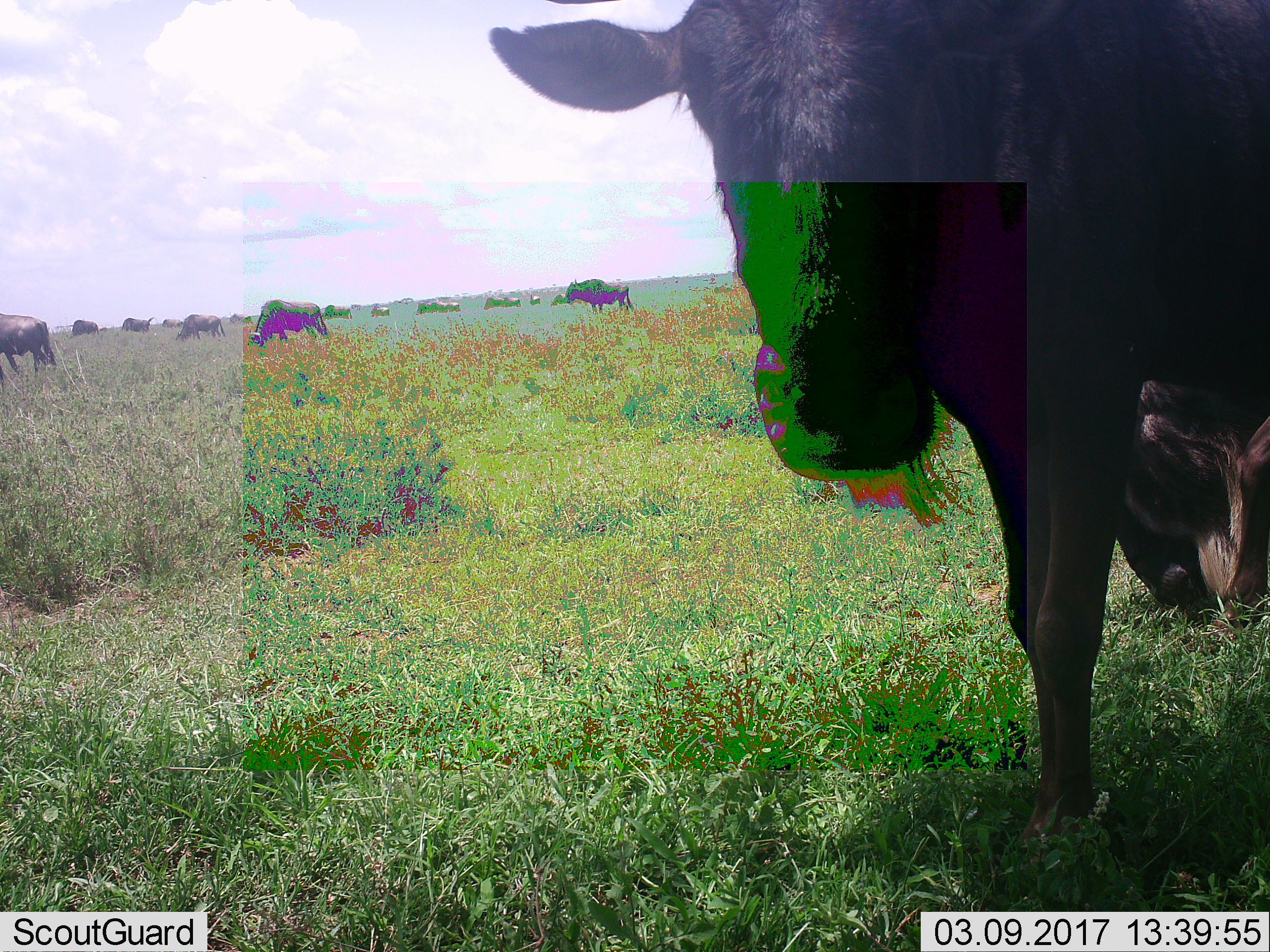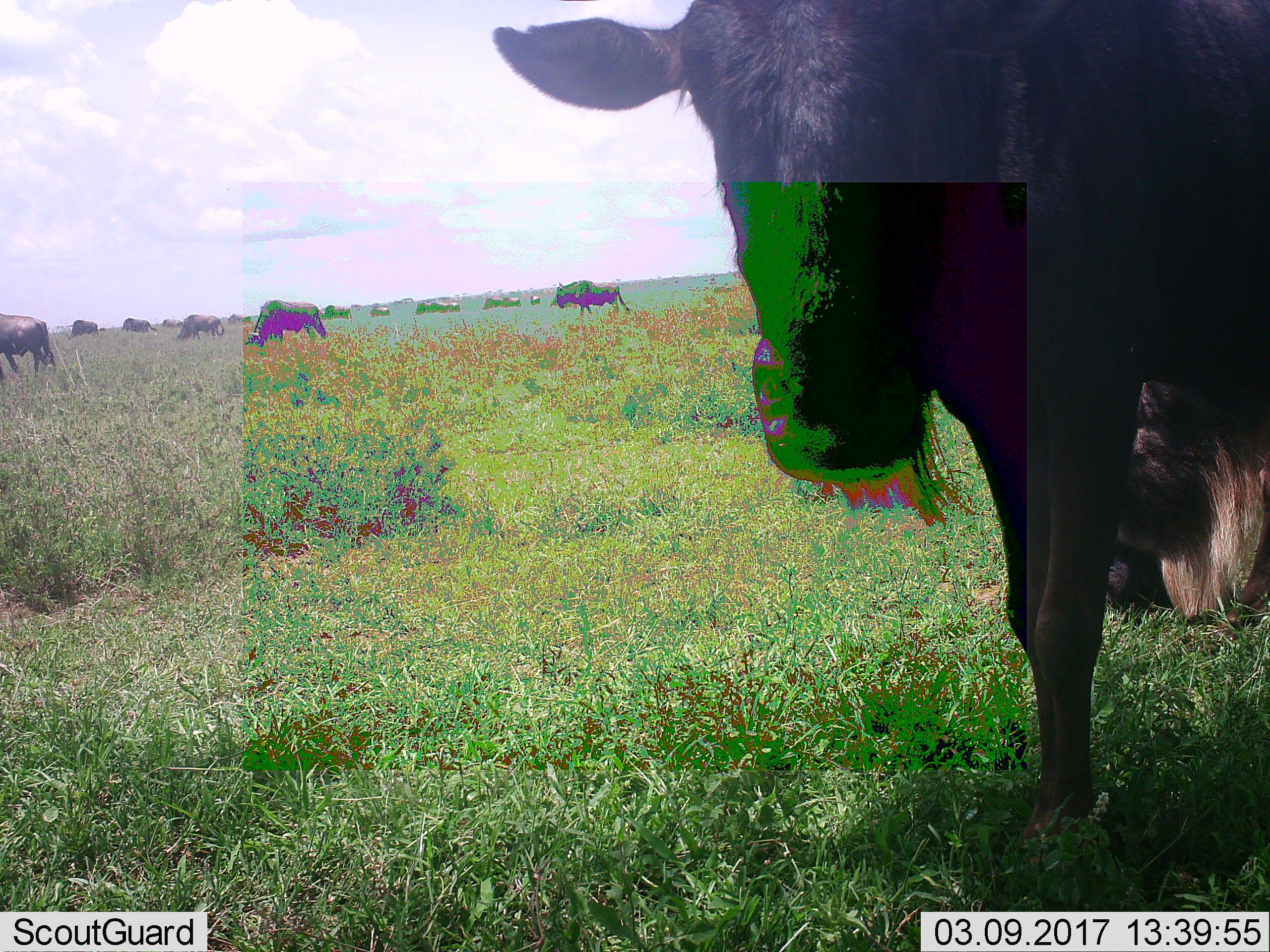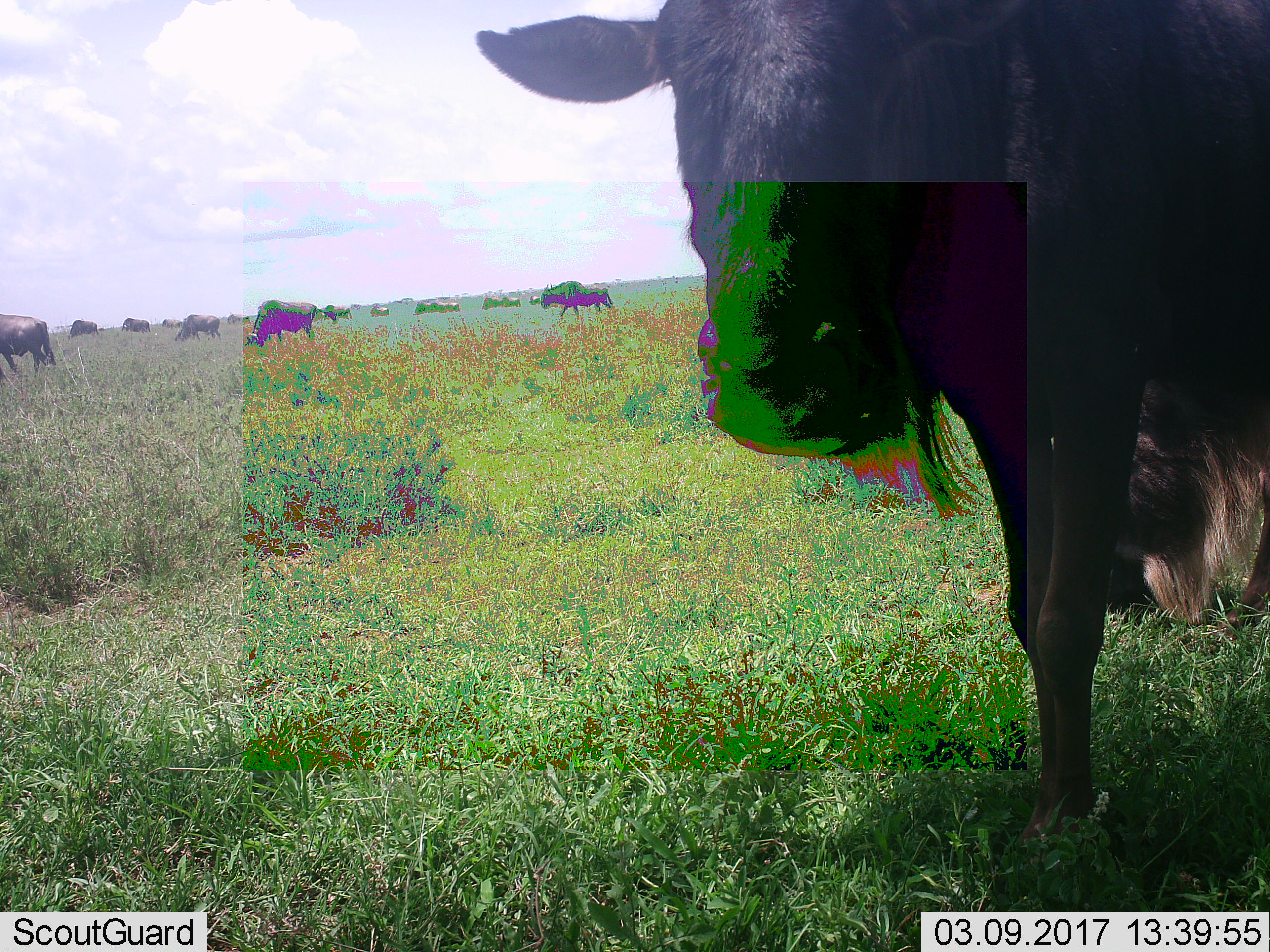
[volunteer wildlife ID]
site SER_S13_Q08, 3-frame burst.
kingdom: Animalia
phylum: Chordata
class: Mammalia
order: Artiodactyla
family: Bovidae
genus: Connochaetes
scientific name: Connochaetes taurinus taurinus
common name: blue wildebeest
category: wildebeestblue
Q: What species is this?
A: Wildebeestblue (blue wildebeest) (Connochaetes taurinus taurinus).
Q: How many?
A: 11-50.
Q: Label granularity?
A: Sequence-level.